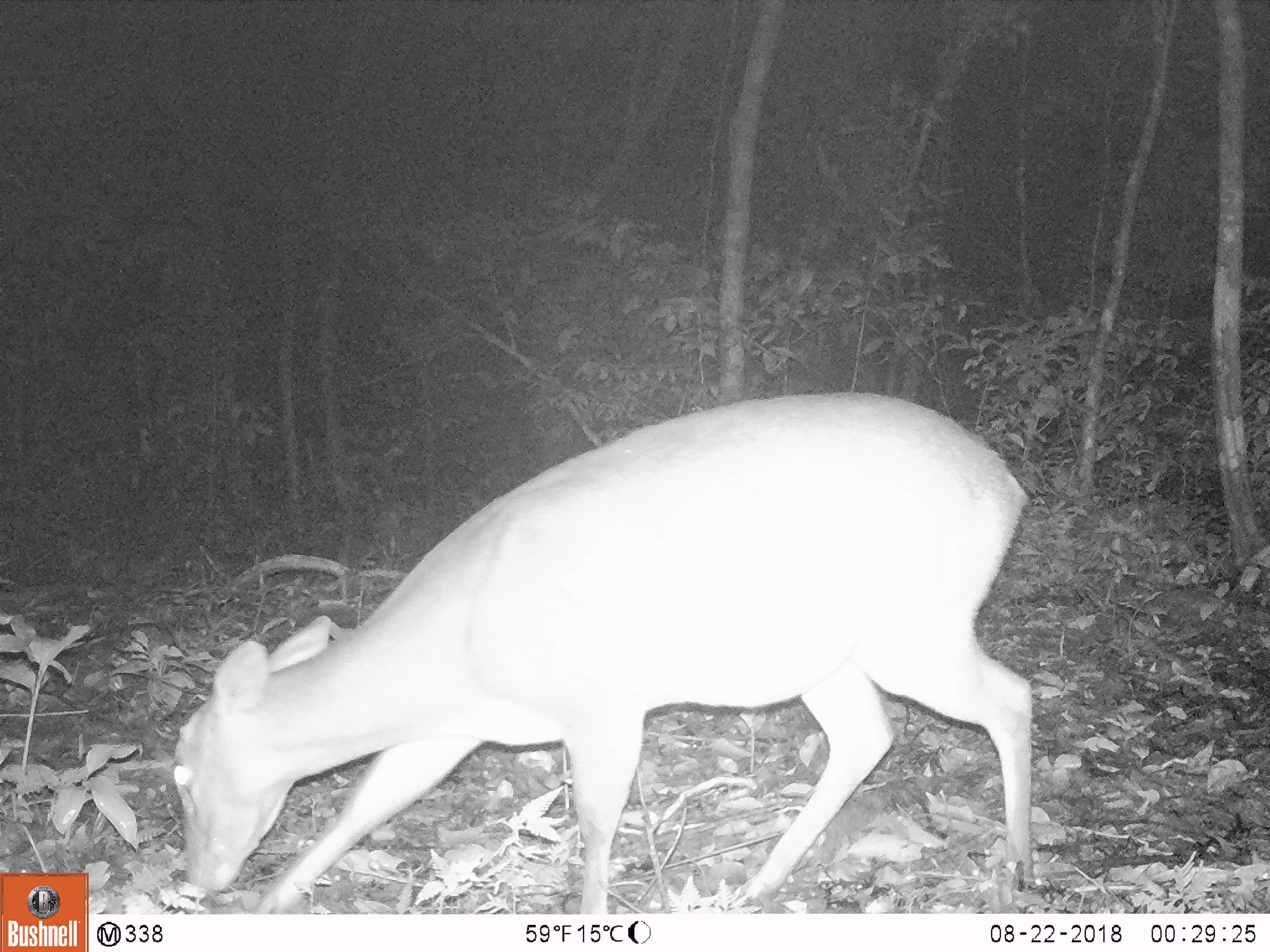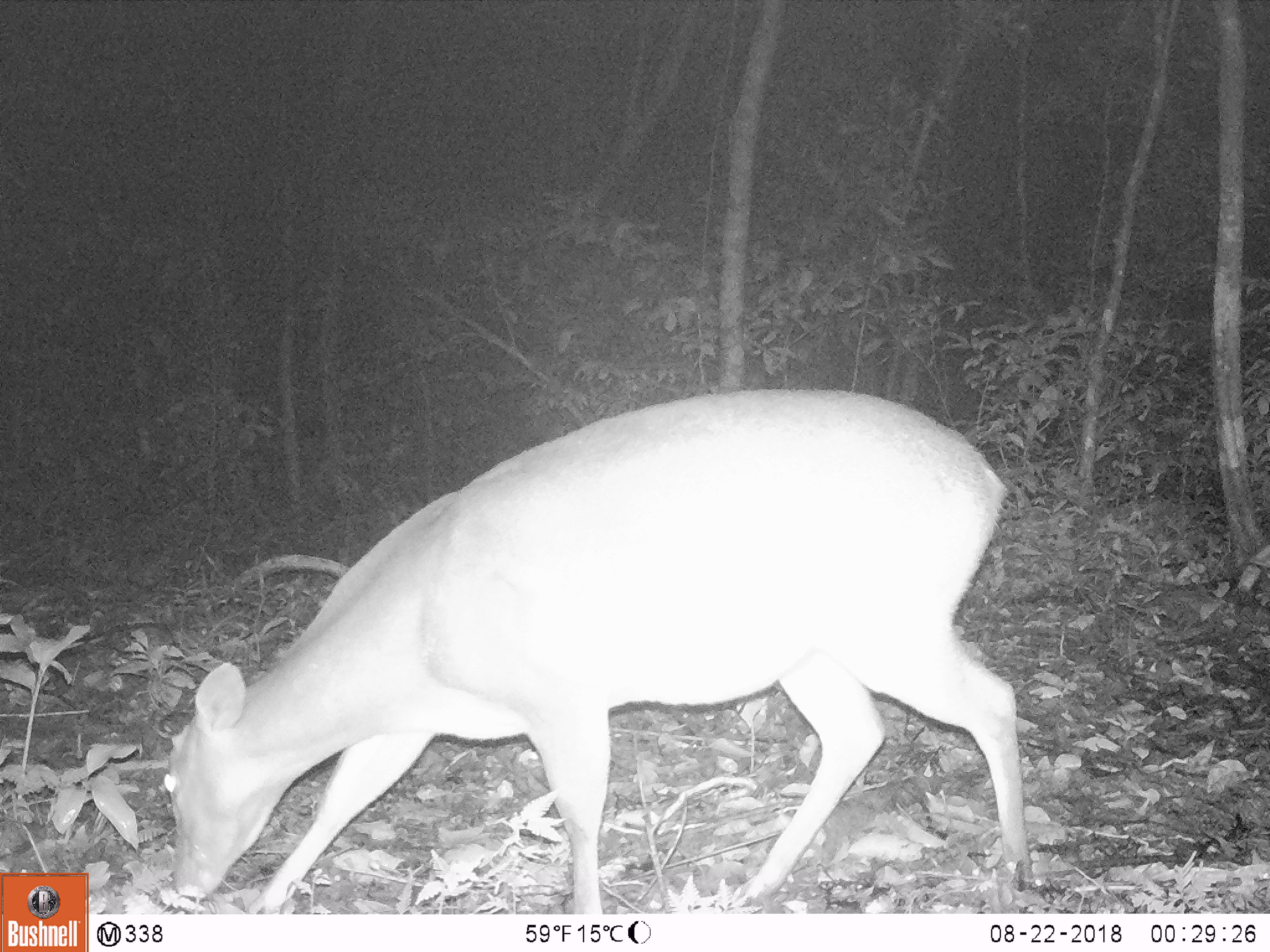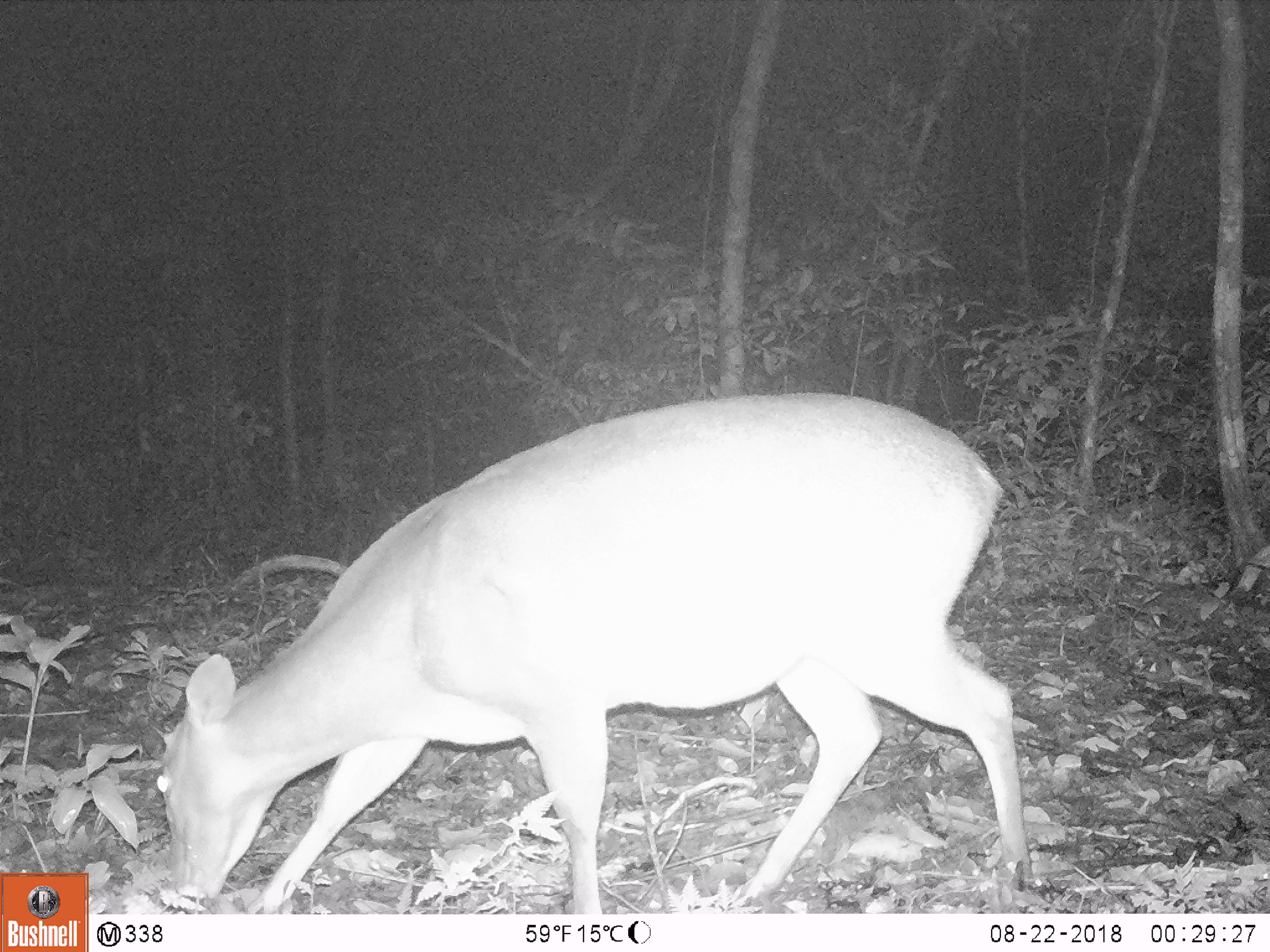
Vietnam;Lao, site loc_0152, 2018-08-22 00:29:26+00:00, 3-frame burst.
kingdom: Animalia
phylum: Chordata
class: Mammalia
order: Artiodactyla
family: Cervidae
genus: Muntiacus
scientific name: Muntiacus vuquangensis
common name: large-antlered muntjac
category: large antlered muntjac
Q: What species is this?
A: Large antlered muntjac (large-antlered muntjac) (Muntiacus vuquangensis).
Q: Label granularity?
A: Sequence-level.